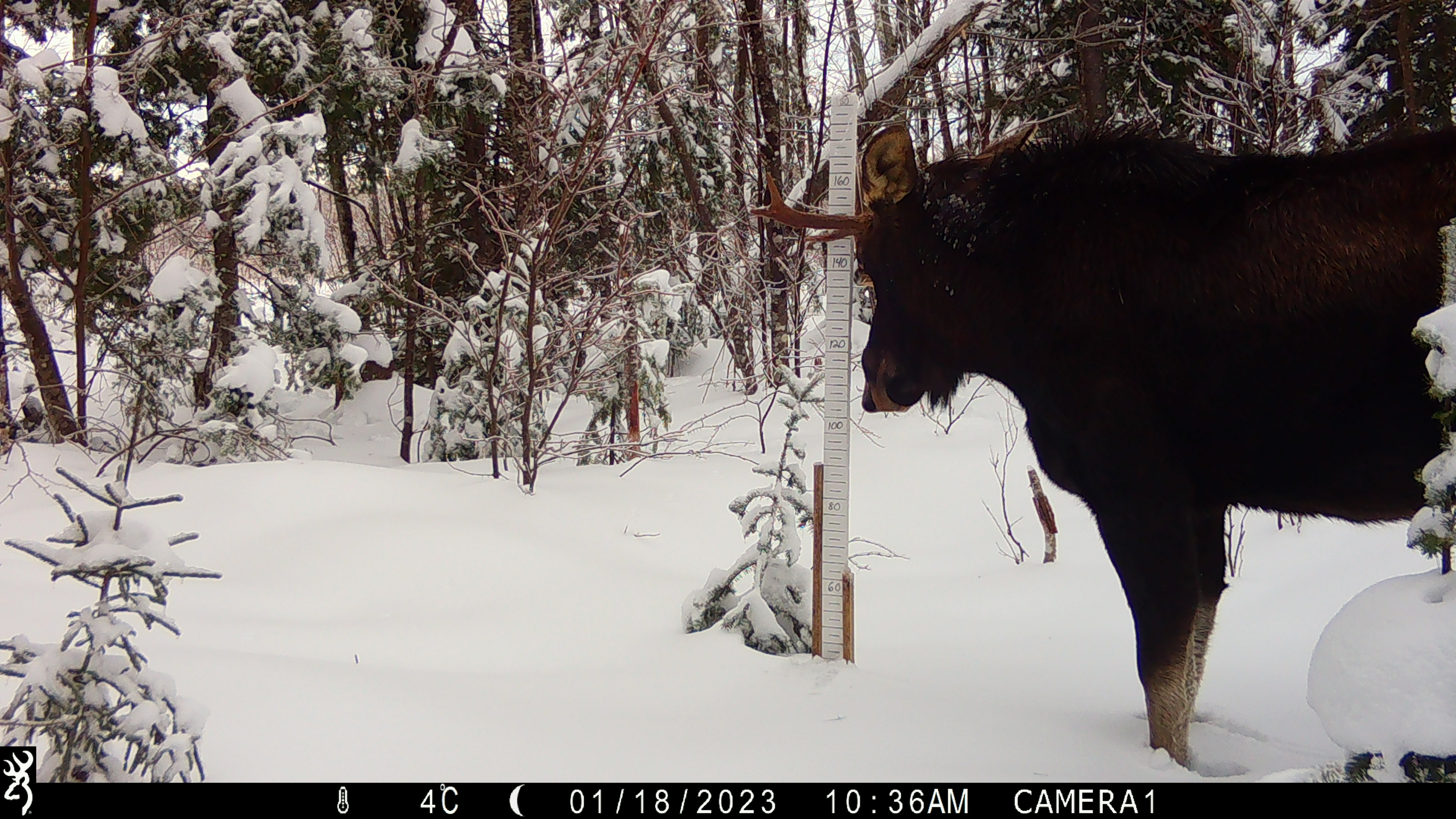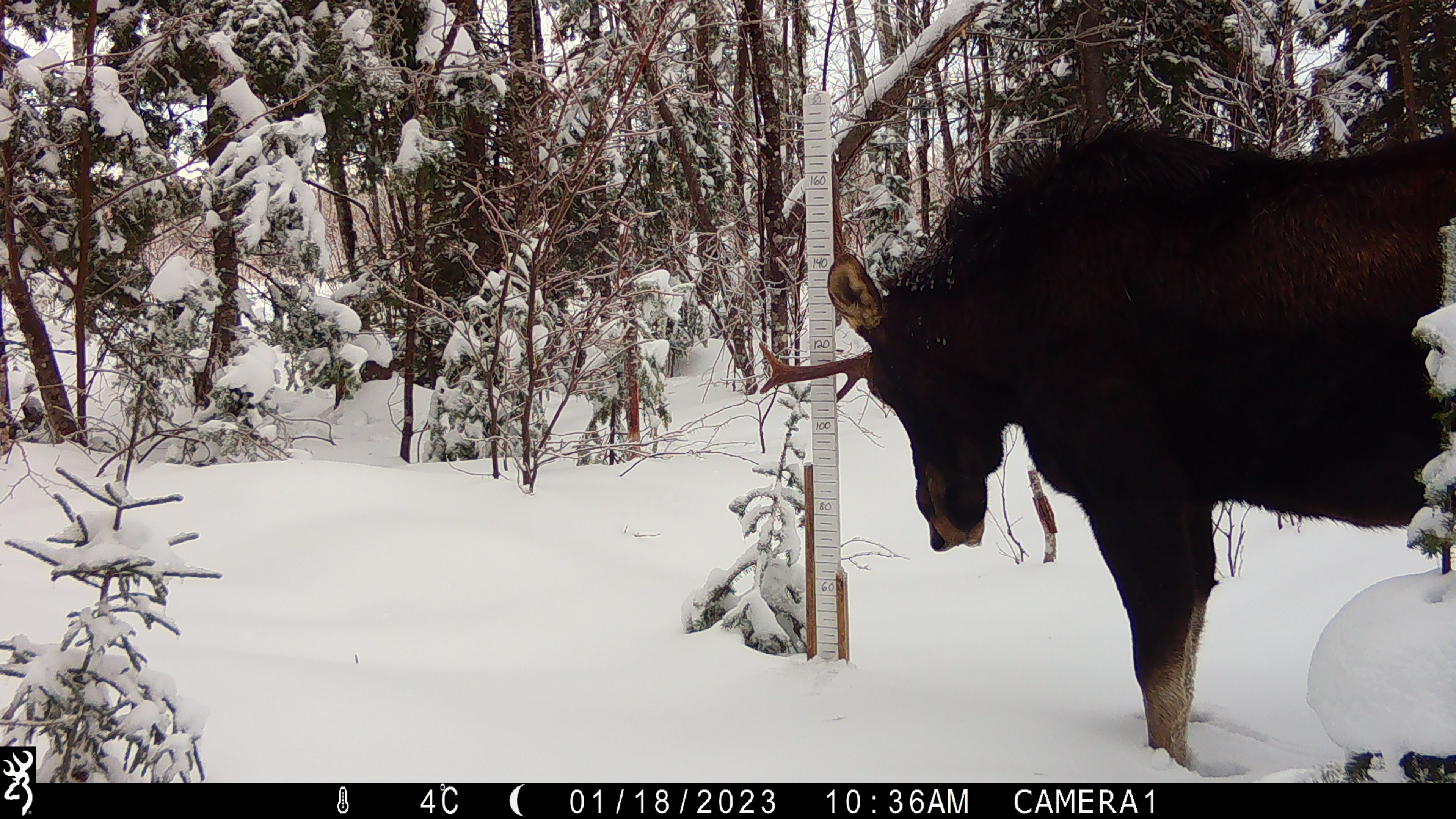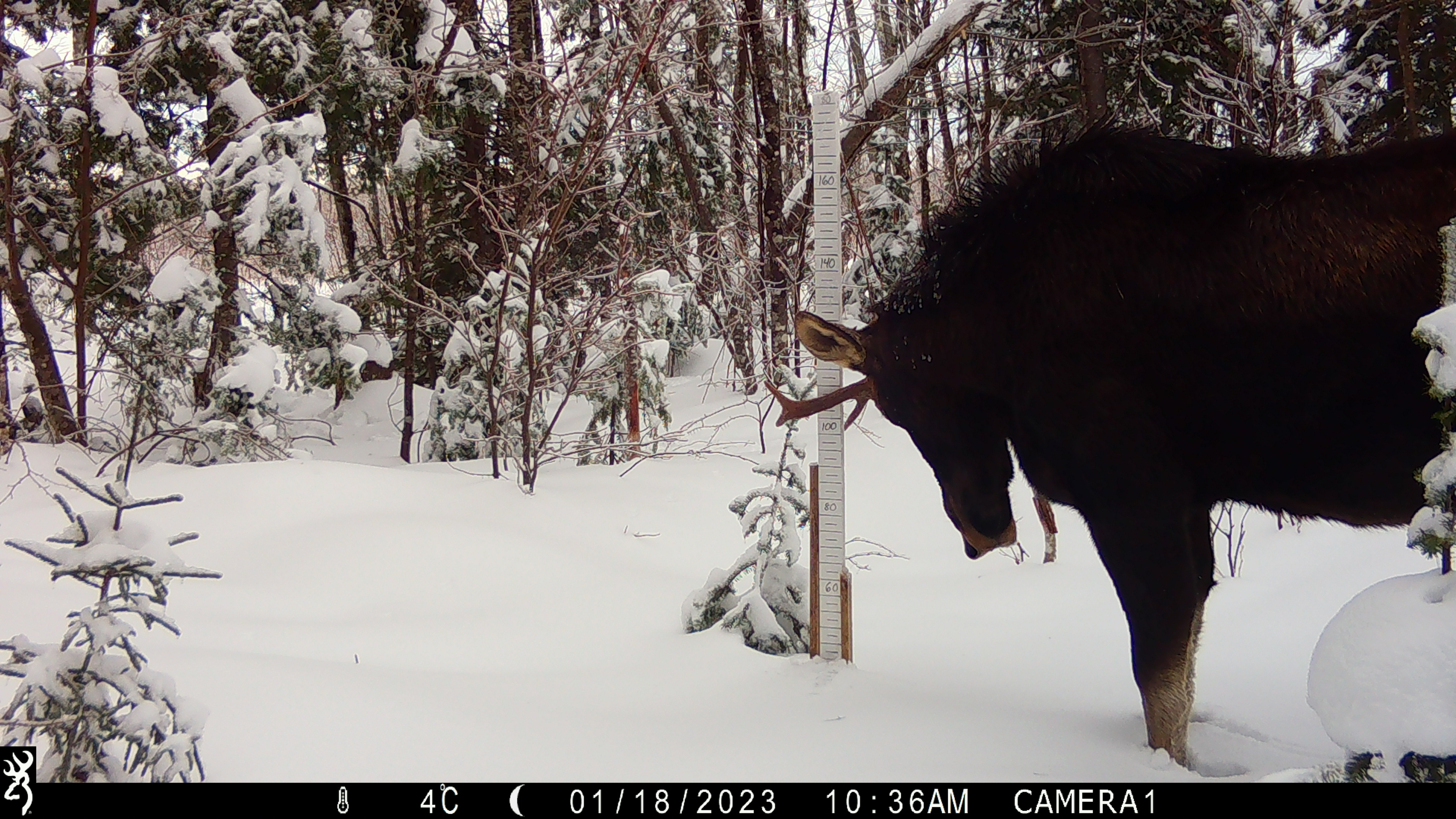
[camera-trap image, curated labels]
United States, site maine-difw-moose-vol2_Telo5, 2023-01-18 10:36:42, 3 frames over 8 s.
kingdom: Animalia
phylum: Chordata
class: Mammalia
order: Artiodactyla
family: Cervidae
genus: Alces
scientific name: Alces alces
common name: moose